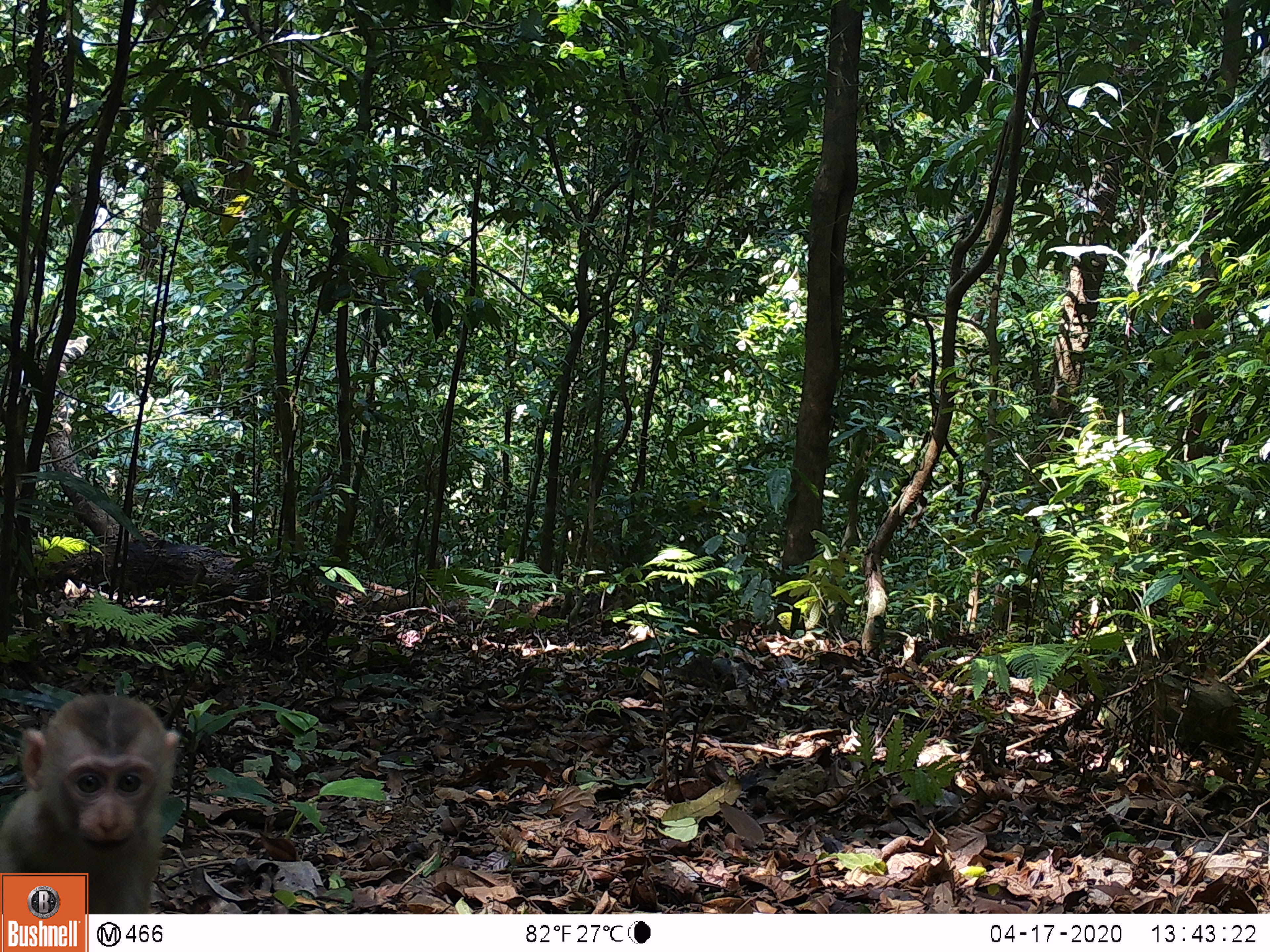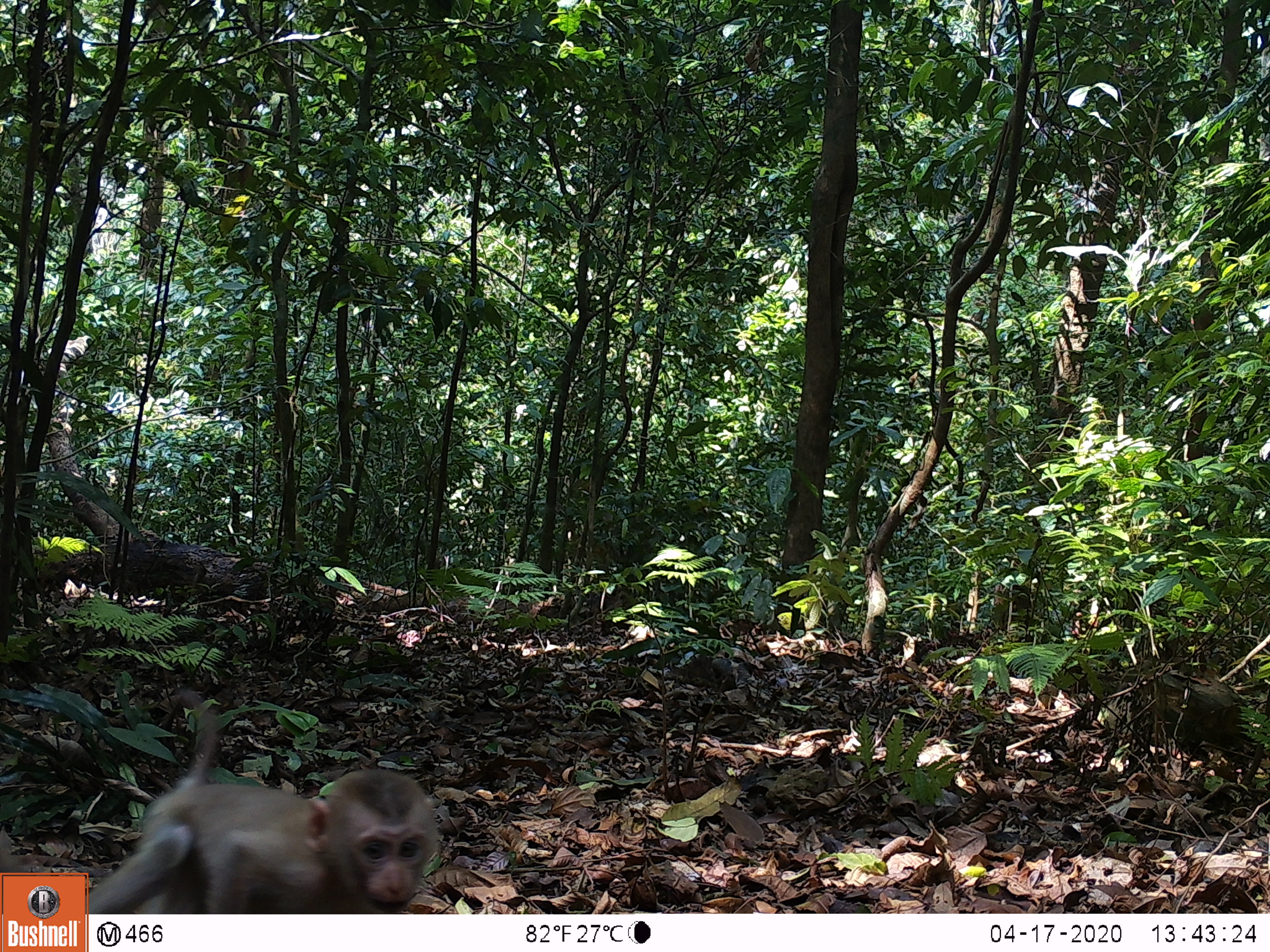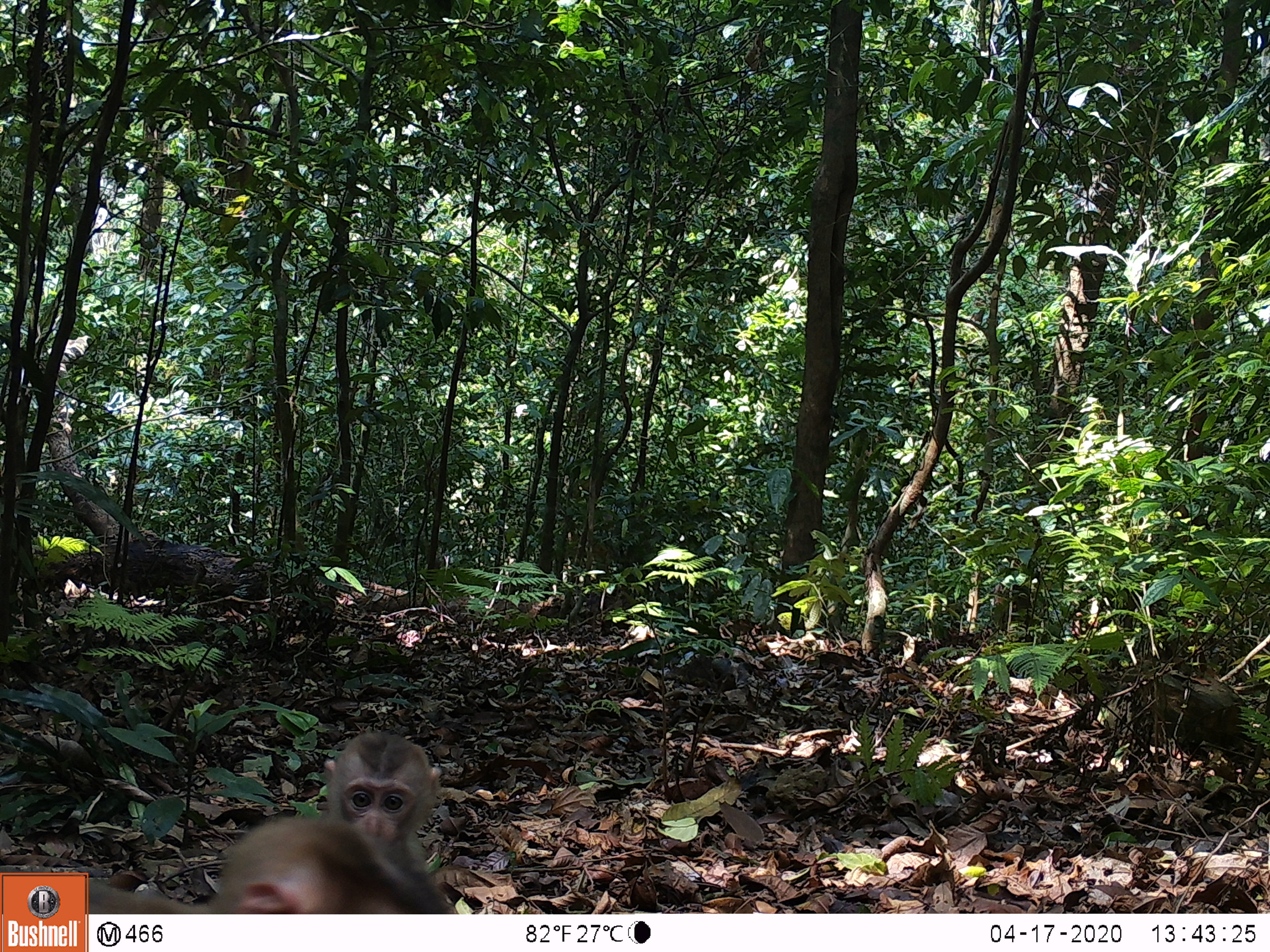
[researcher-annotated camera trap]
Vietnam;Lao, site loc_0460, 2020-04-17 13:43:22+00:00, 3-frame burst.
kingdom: Animalia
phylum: Chordata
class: Mammalia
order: Primates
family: Cercopithecidae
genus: Macaca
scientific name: Macaca nemestrina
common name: pig-tailed macaque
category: pig tailed macaque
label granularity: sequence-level